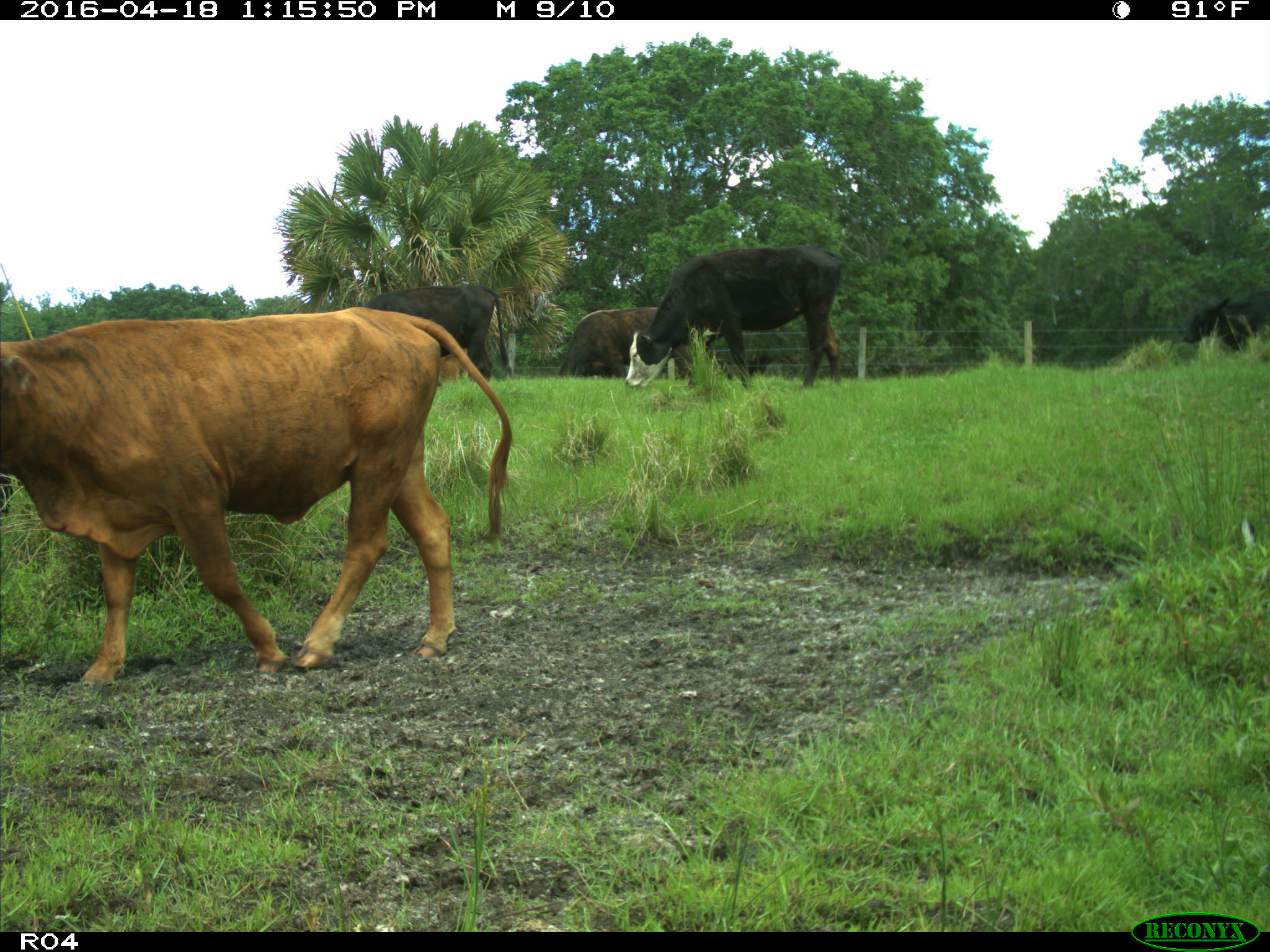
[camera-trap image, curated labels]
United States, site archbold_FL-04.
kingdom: Animalia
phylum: Chordata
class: Mammalia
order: Artiodactyla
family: Bovidae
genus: Bos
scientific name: Bos taurus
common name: domestic cow